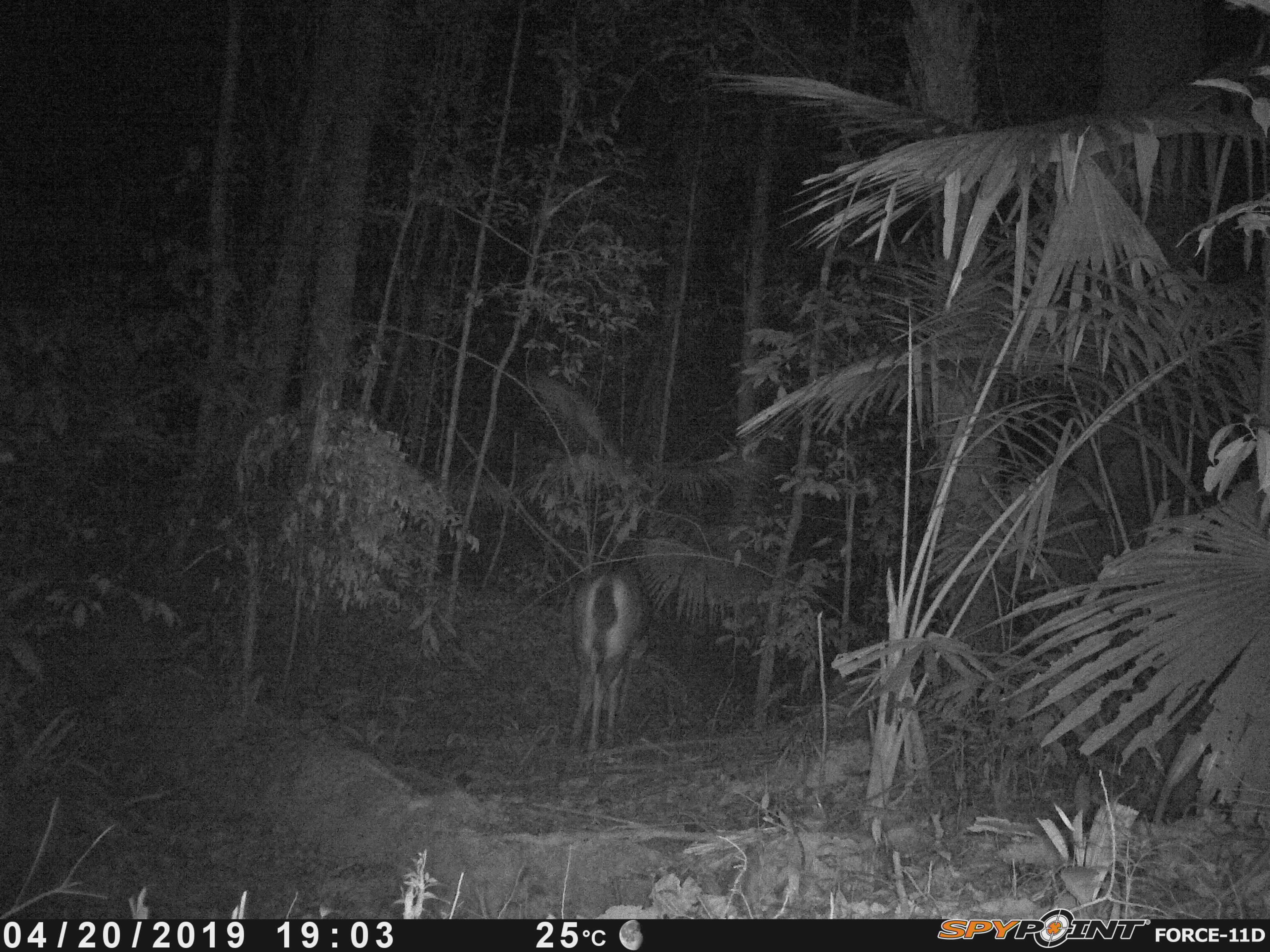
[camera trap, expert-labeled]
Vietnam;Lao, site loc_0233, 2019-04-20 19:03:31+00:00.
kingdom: Animalia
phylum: Chordata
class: Mammalia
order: Artiodactyla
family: Cervidae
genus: Rusa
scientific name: Rusa unicolor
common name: sambar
Sambar (Rusa unicolor). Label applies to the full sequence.